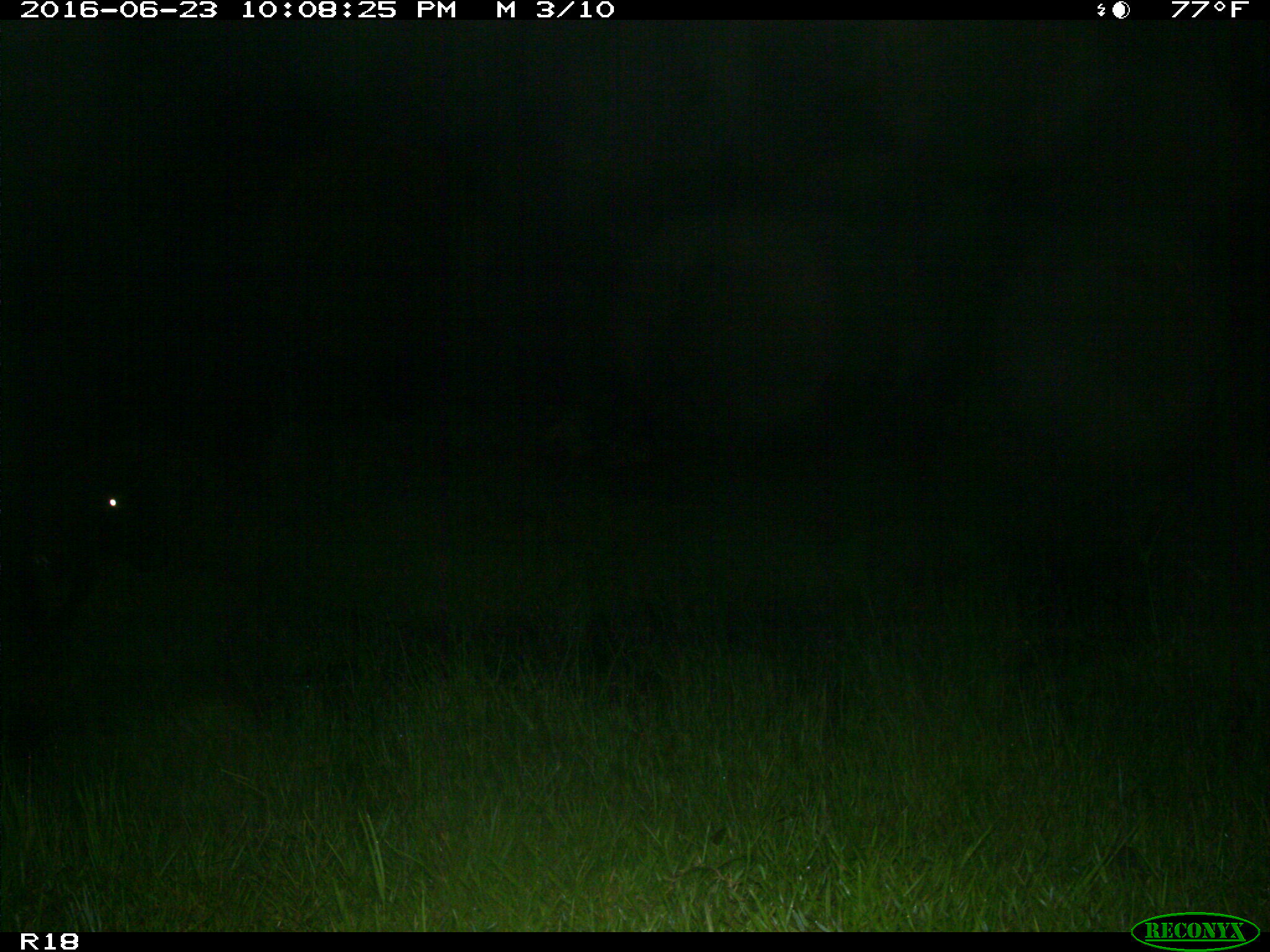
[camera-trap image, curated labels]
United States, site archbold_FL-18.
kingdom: Animalia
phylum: Chordata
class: Mammalia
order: Artiodactyla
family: Bovidae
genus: Bos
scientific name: Bos taurus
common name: domestic cow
Bos taurus (domestic cow).